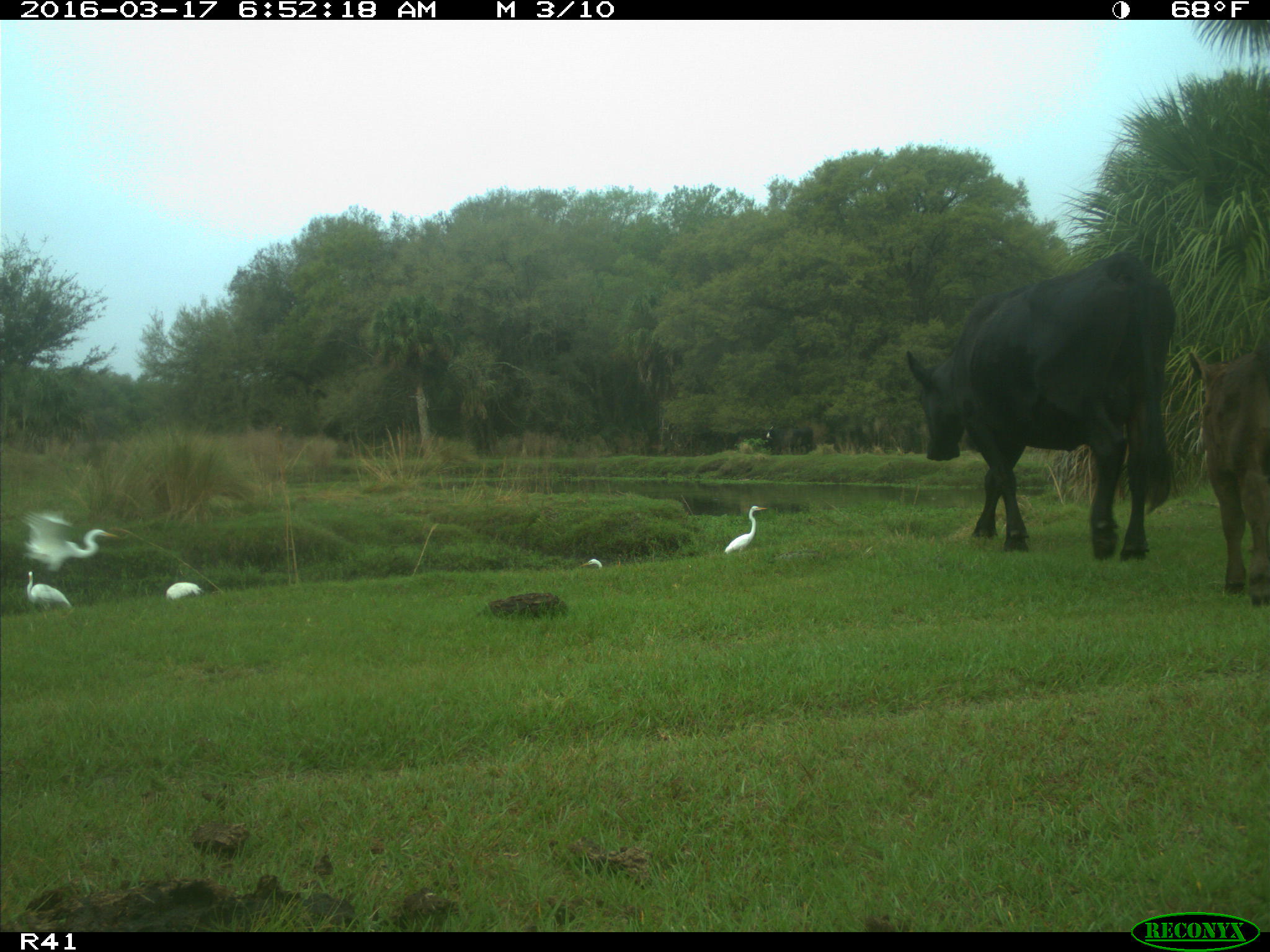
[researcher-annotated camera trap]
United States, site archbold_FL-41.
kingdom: Animalia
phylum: Chordata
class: Mammalia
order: Artiodactyla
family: Bovidae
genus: Bos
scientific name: Bos taurus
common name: domestic cow